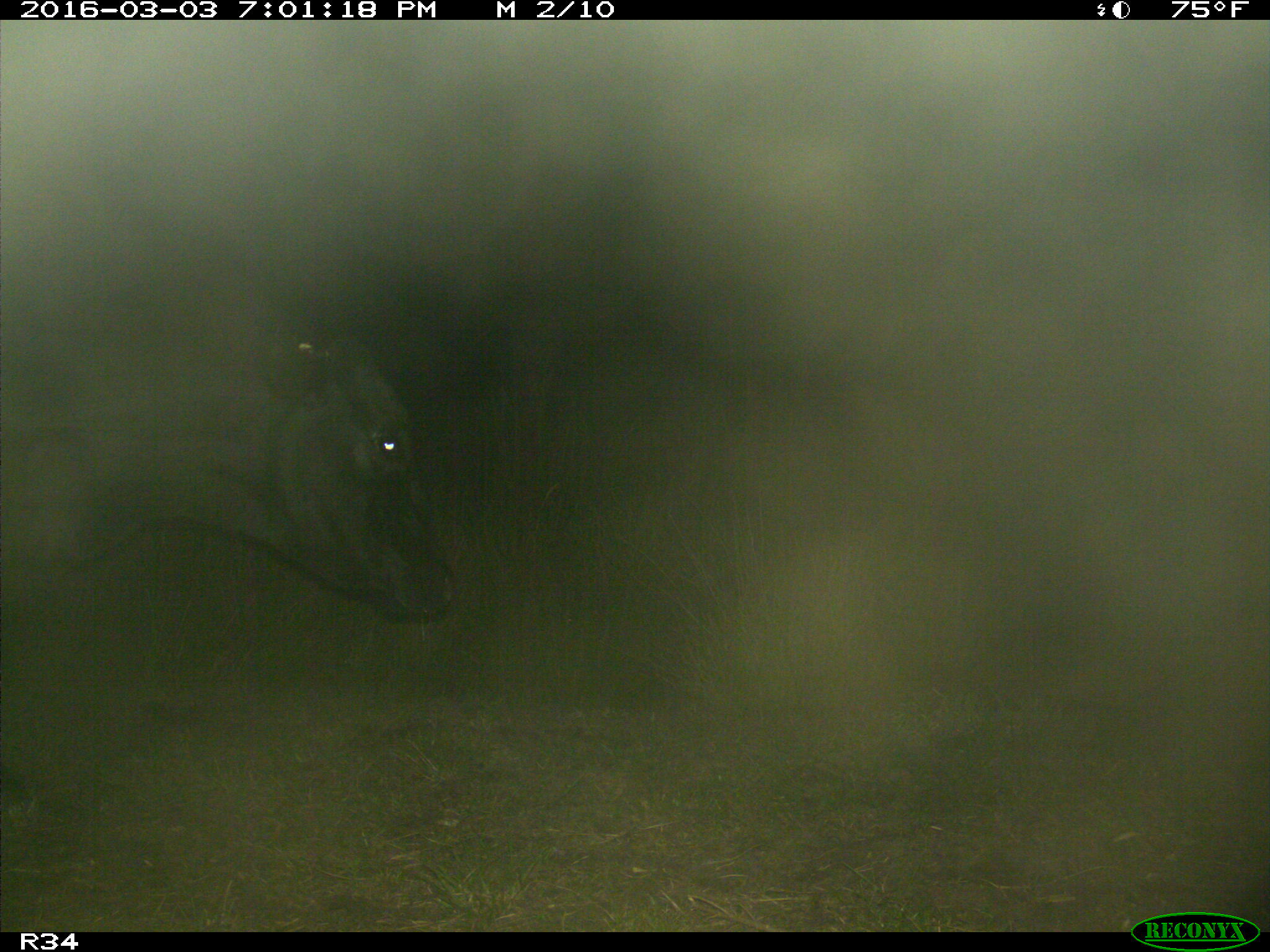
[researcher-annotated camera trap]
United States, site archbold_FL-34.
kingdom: Animalia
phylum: Chordata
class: Mammalia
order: Artiodactyla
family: Bovidae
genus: Bos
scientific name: Bos taurus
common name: domestic cow